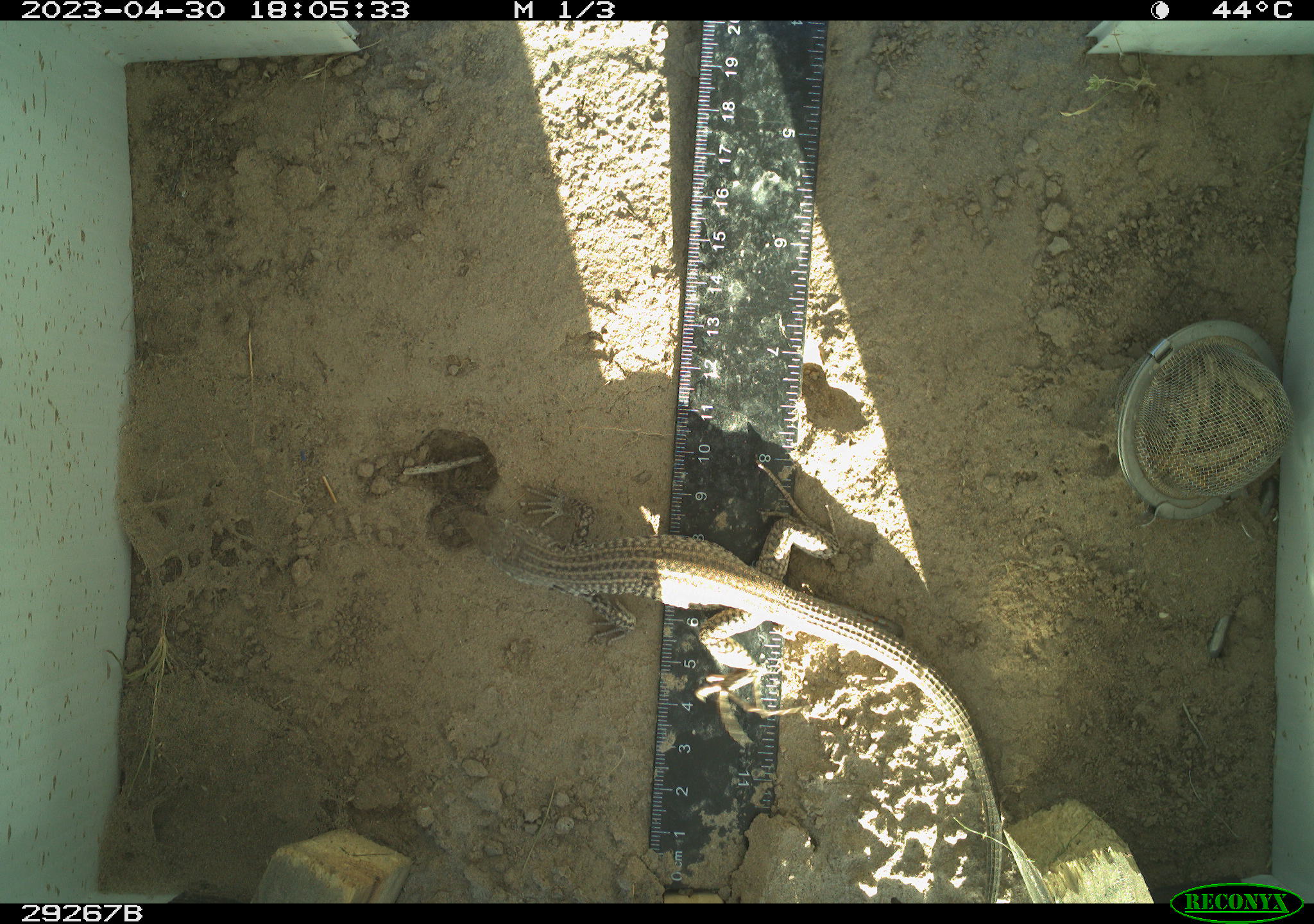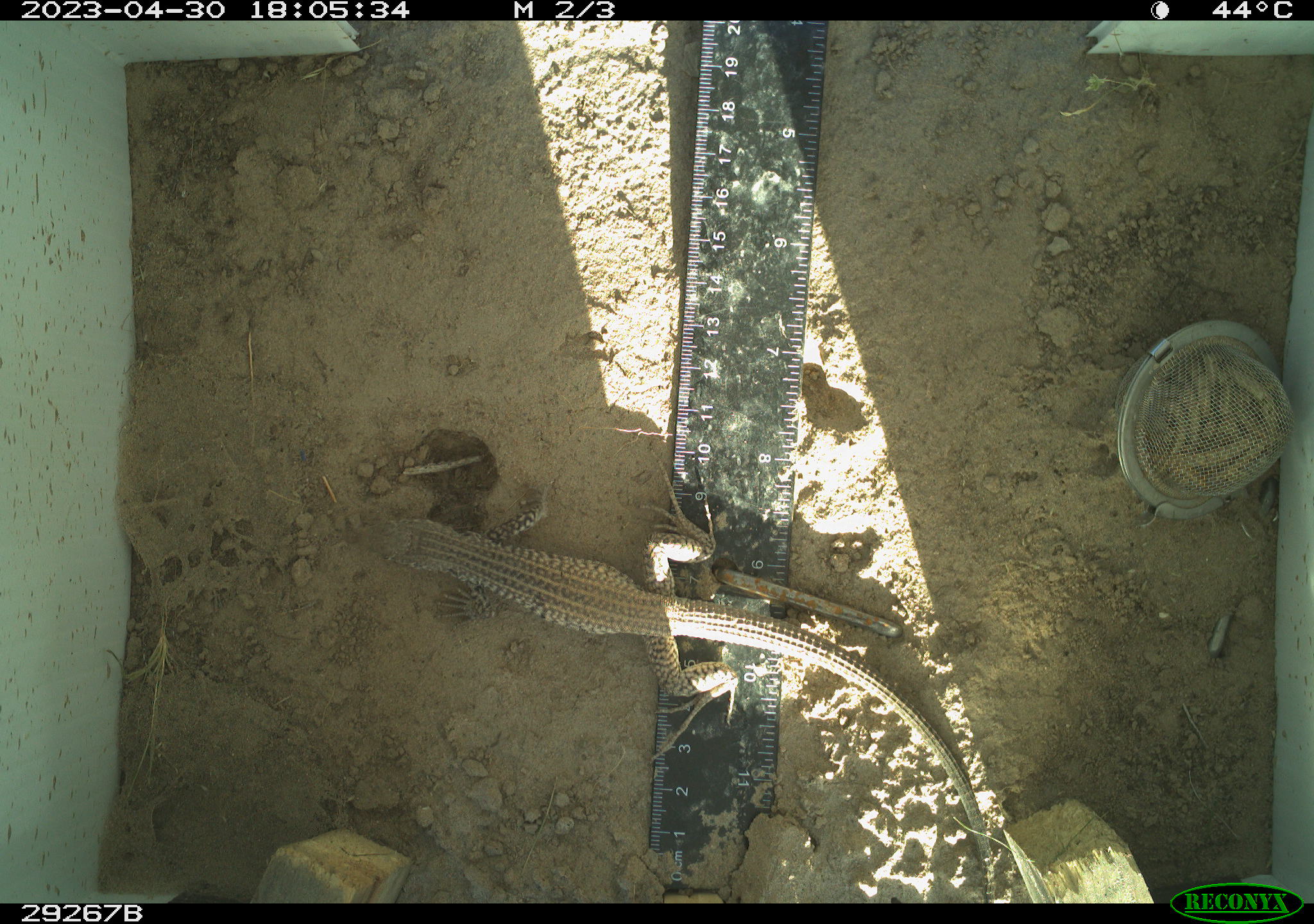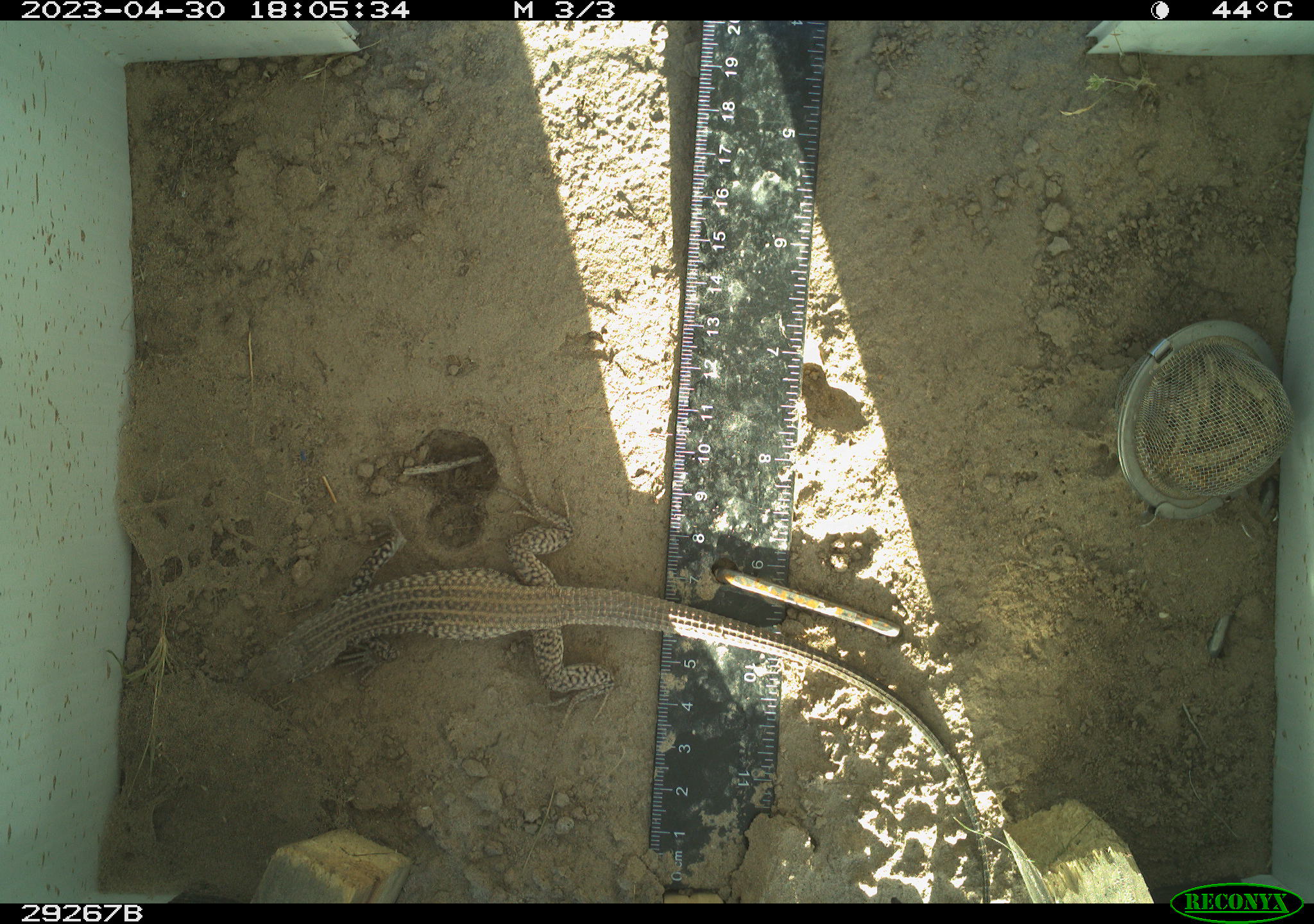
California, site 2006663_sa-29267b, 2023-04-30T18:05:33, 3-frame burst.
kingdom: Animalia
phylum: Chordata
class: Reptilia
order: Squamata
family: Teiidae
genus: Aspidoscelis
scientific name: Aspidoscelis tigris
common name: western whiptail